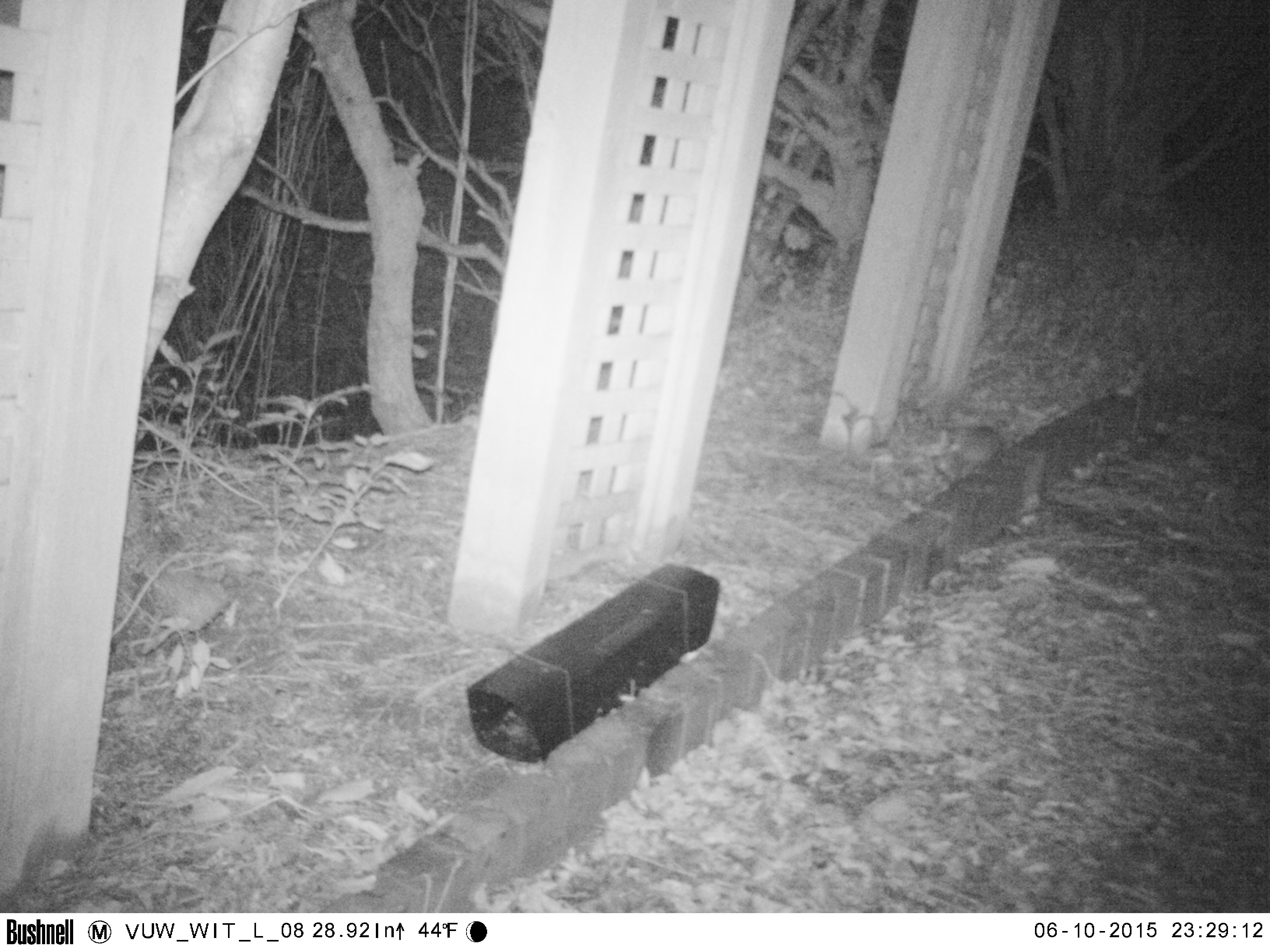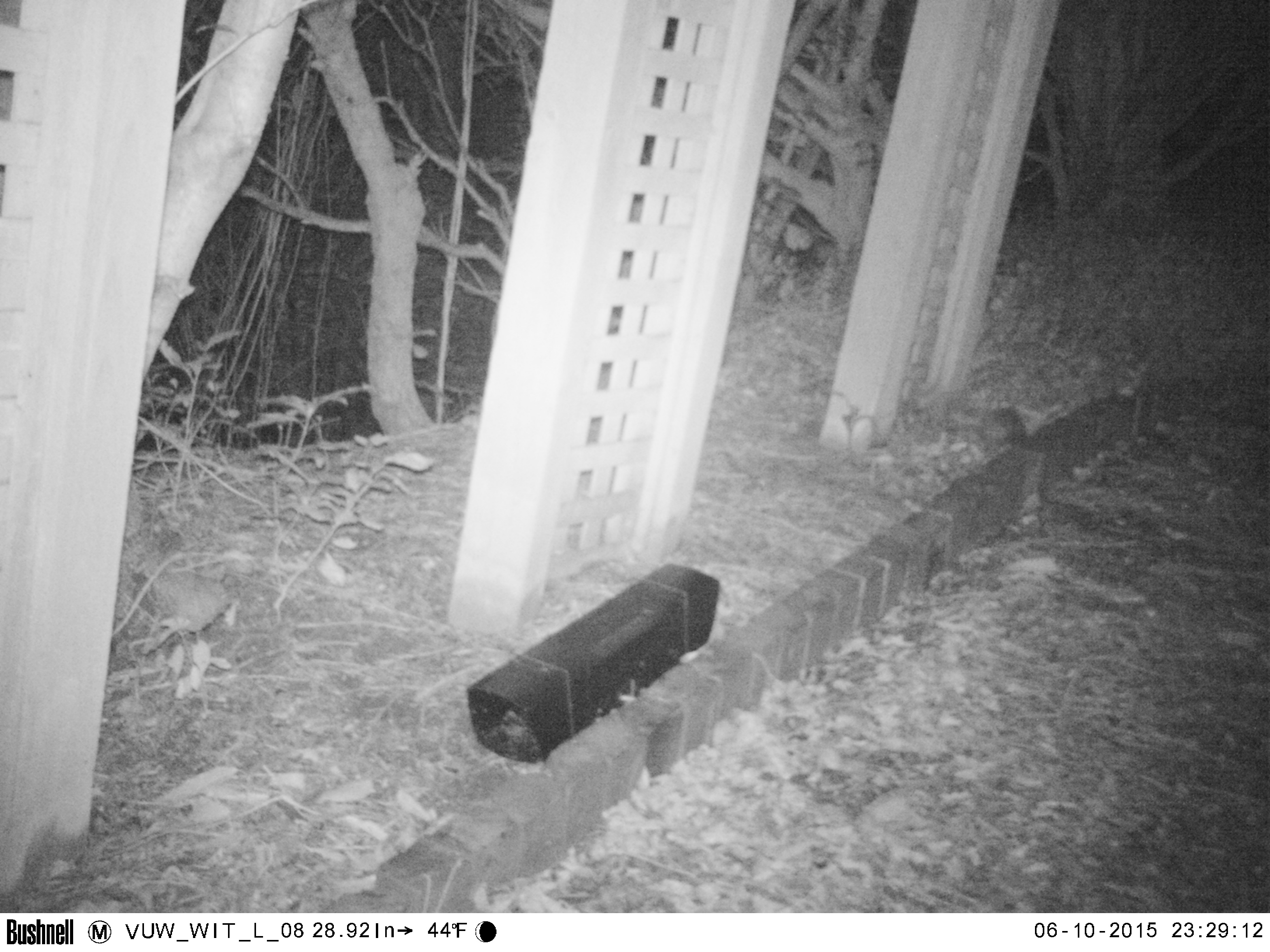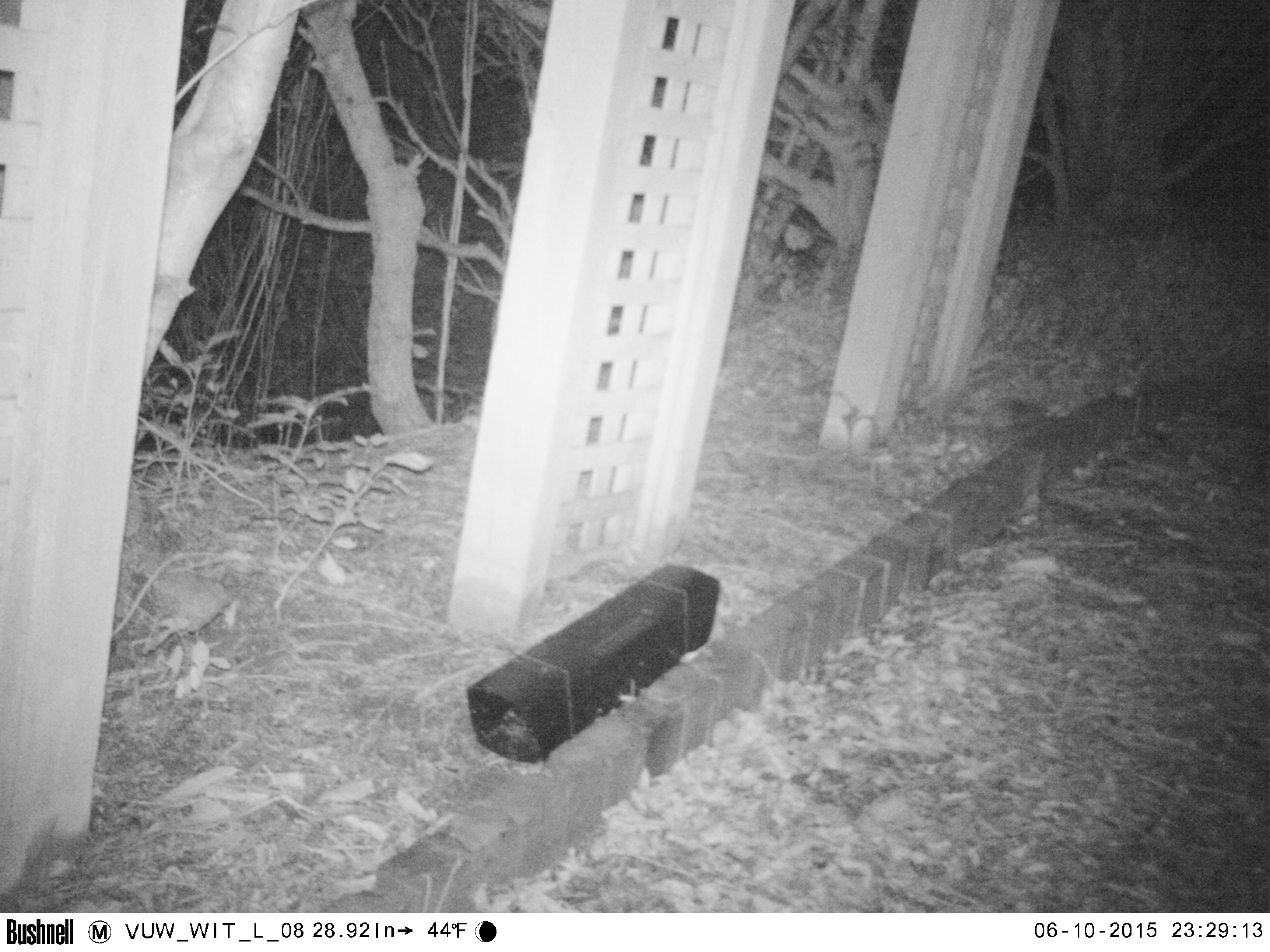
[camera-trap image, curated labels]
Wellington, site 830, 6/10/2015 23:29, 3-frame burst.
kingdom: Animalia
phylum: Chordata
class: Mammalia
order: Eulipotyphla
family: Erinaceidae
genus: Erinaceus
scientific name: Erinaceus europaeus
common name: hedgehog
Hedgehog (Erinaceus europaeus).